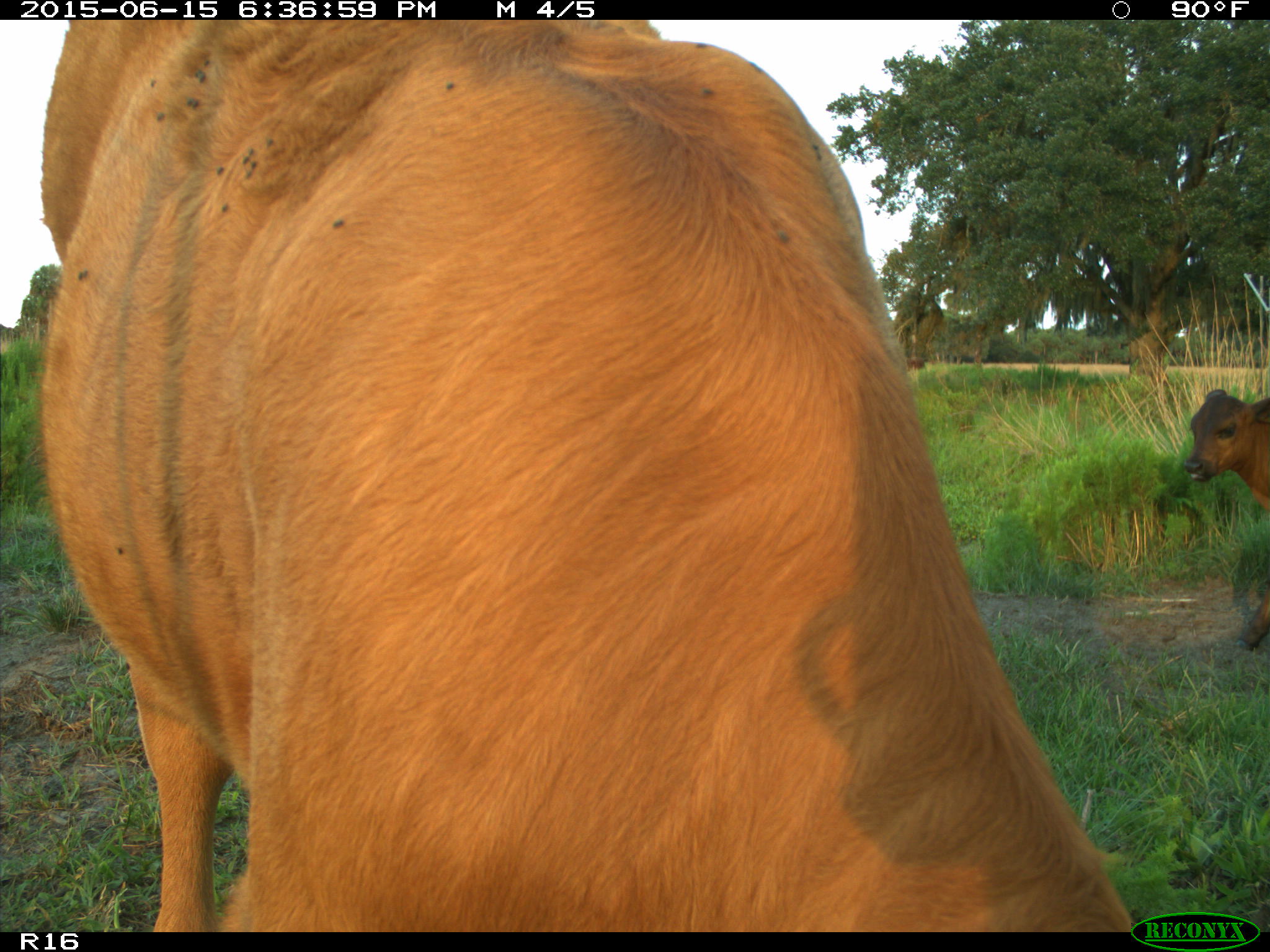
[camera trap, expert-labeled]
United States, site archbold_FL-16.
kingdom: Animalia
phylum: Chordata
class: Mammalia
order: Artiodactyla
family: Bovidae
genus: Bos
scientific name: Bos taurus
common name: domestic cow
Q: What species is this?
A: Bos taurus (domestic cow).